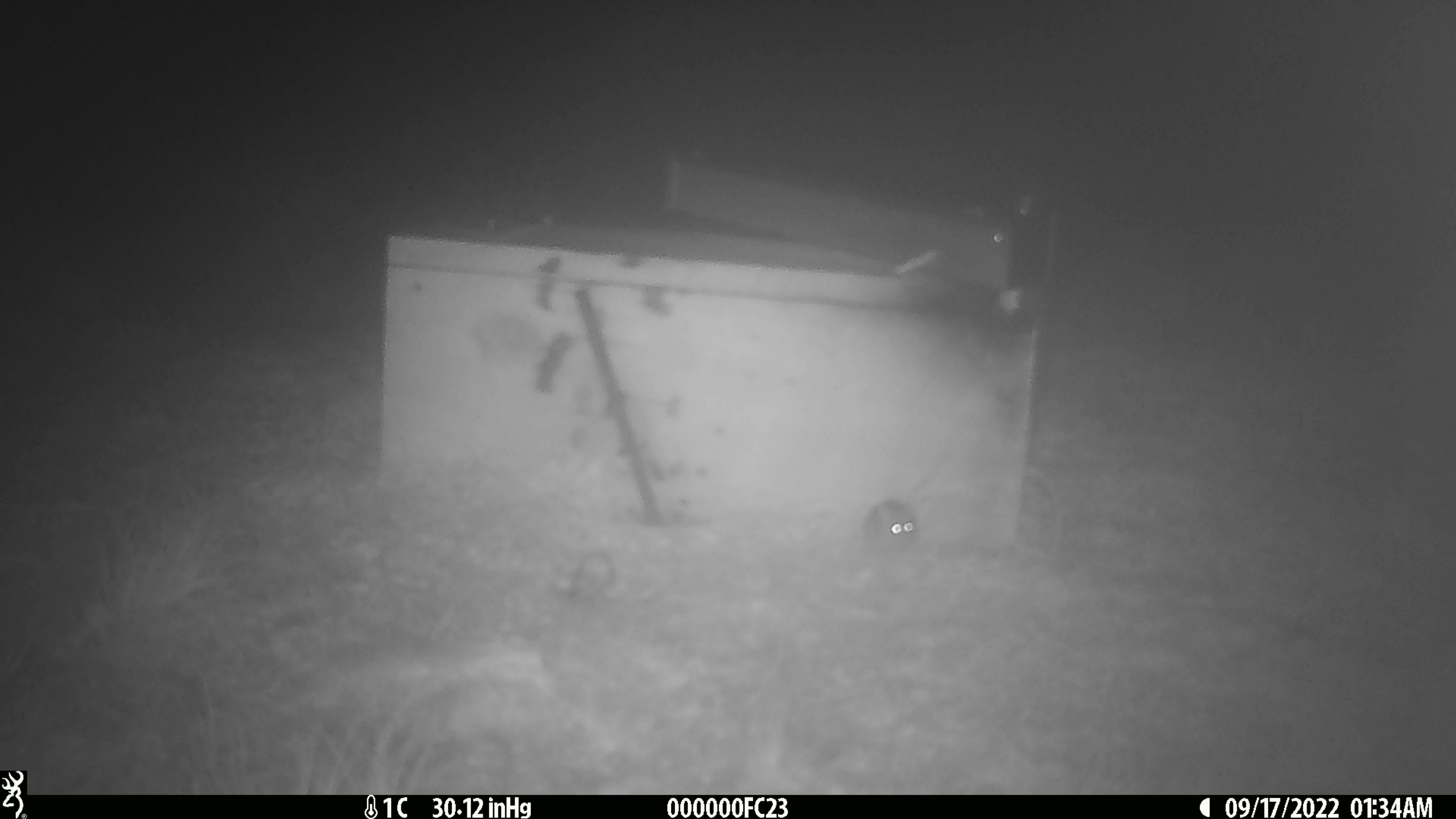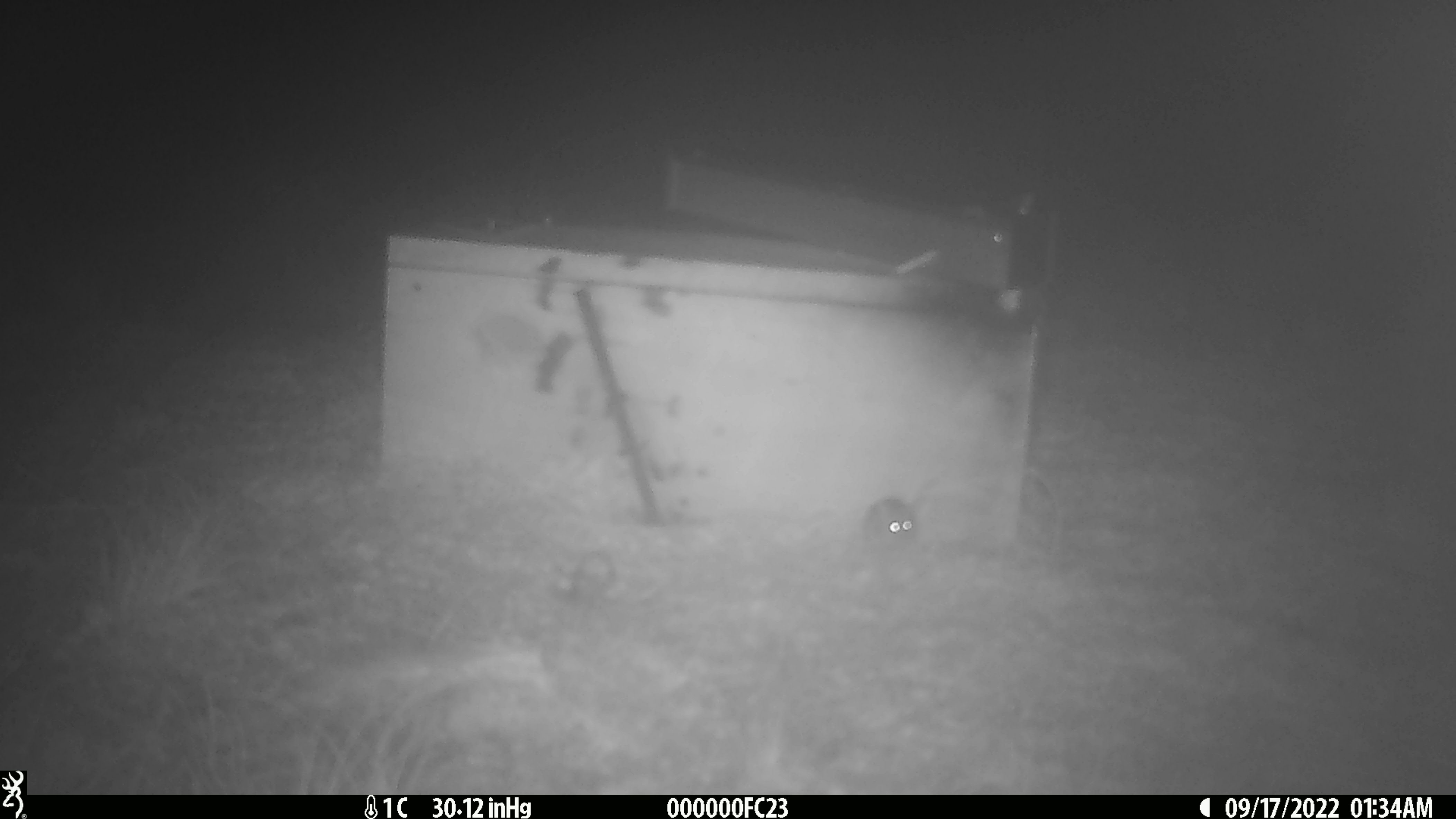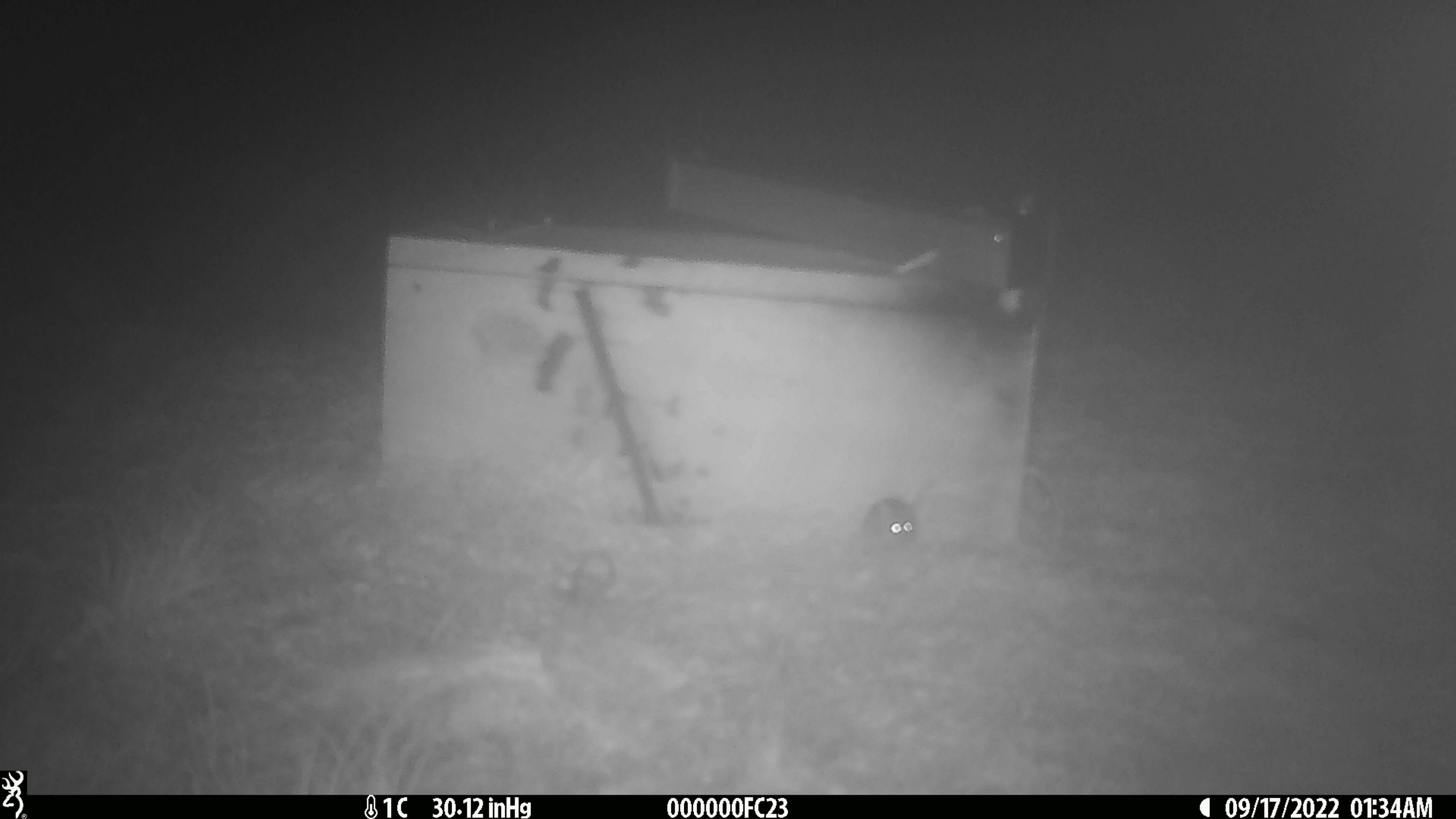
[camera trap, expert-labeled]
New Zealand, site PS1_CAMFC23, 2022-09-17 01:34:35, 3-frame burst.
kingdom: Animalia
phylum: Chordata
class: Mammalia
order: Rodentia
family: Muridae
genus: Mus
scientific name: Mus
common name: mouse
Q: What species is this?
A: Mouse (Mus).